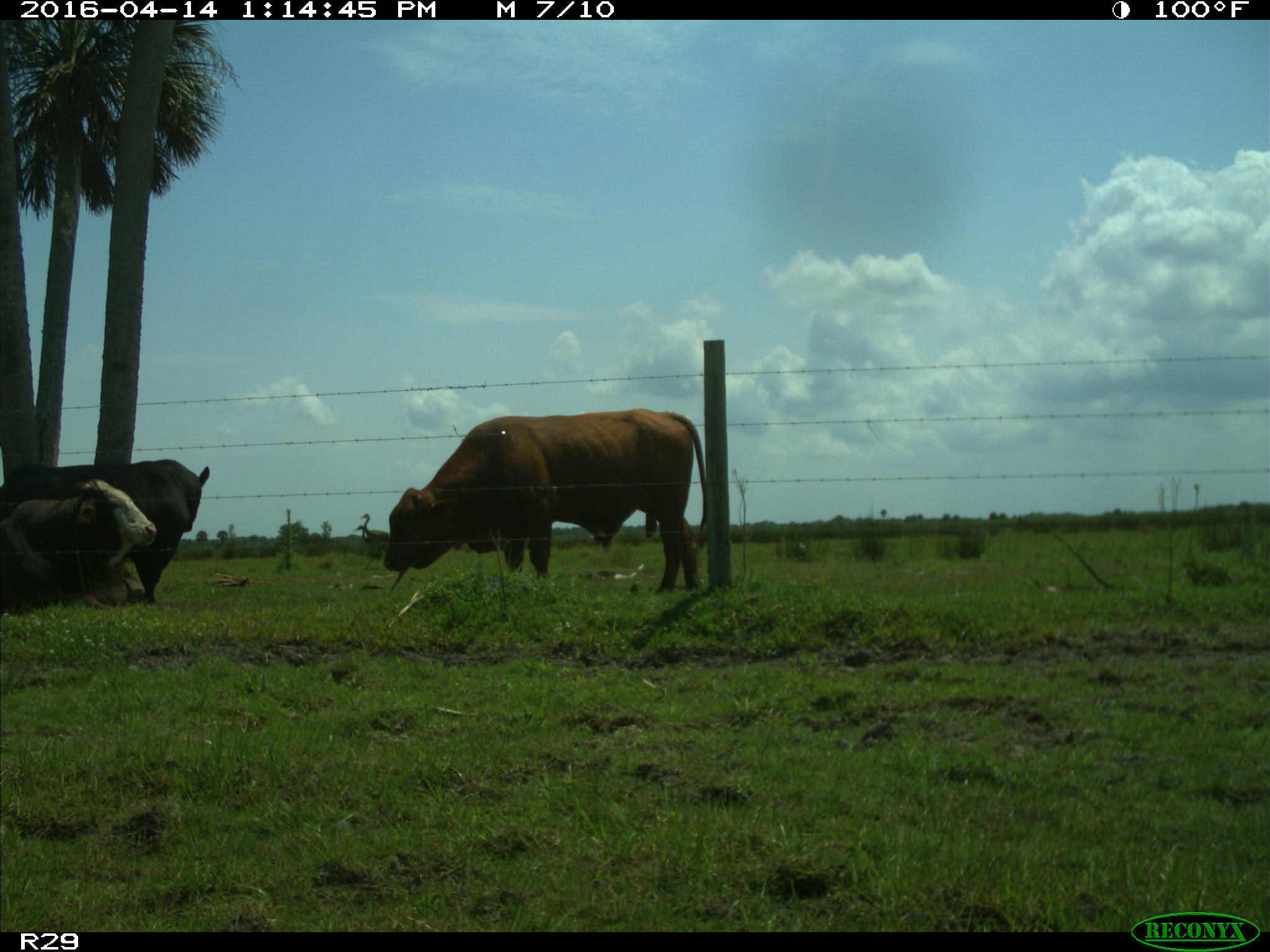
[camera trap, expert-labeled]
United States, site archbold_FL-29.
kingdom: Animalia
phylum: Chordata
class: Mammalia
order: Artiodactyla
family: Bovidae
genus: Bos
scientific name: Bos taurus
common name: domestic cow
Bos taurus (domestic cow).